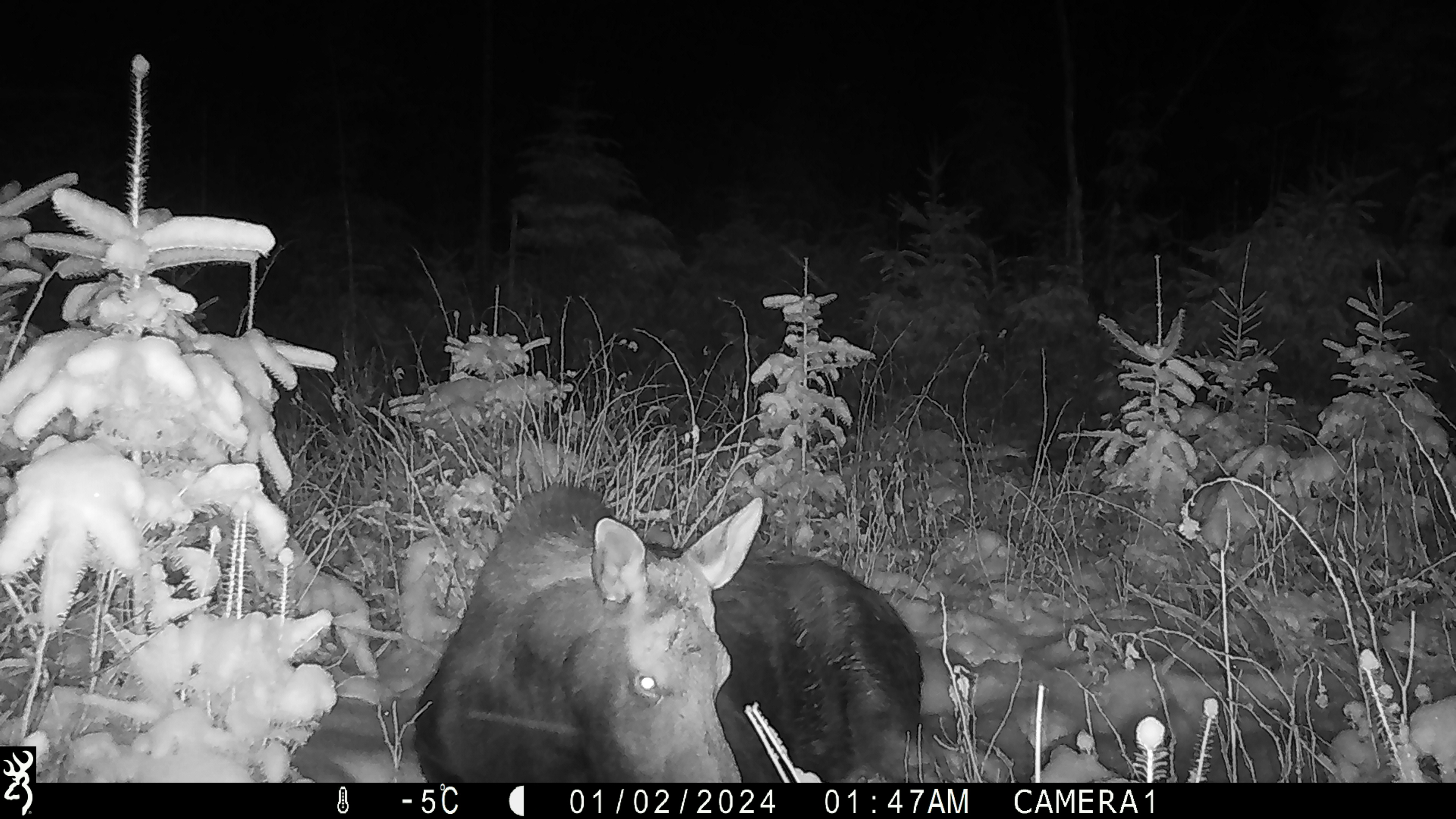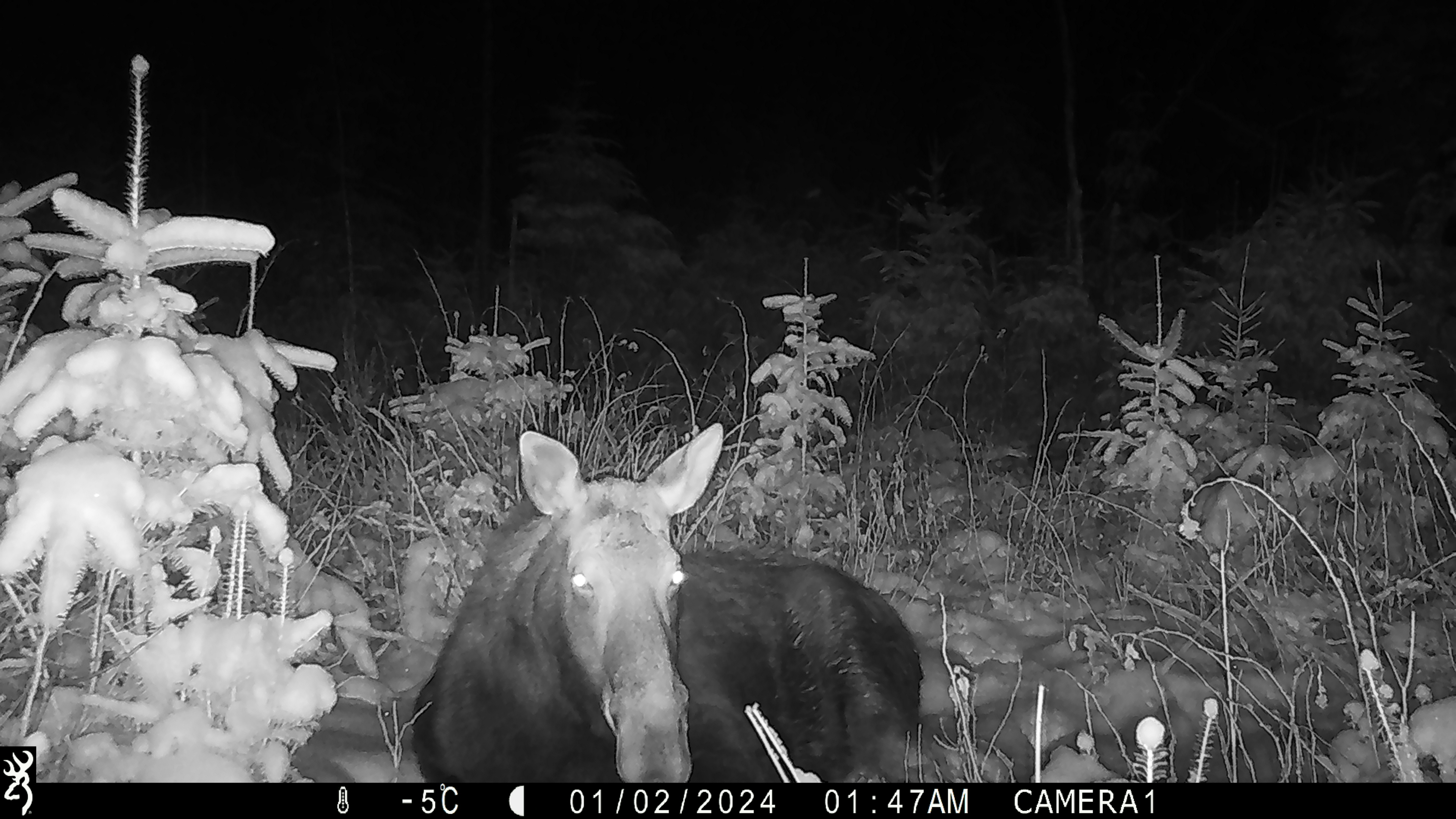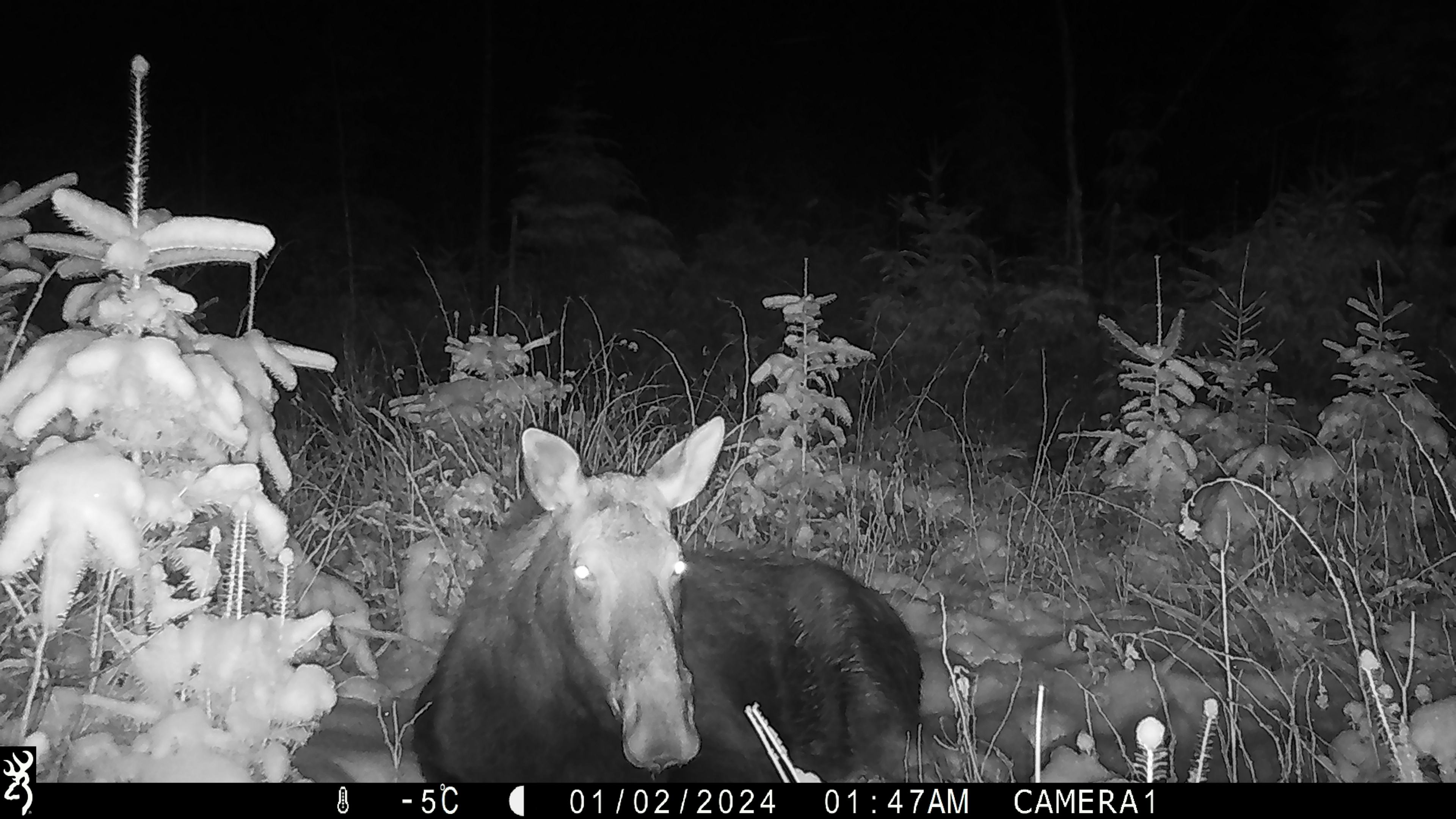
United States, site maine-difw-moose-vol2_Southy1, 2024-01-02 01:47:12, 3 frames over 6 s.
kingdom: Animalia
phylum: Chordata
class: Mammalia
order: Artiodactyla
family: Cervidae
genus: Alces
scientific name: Alces alces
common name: moose